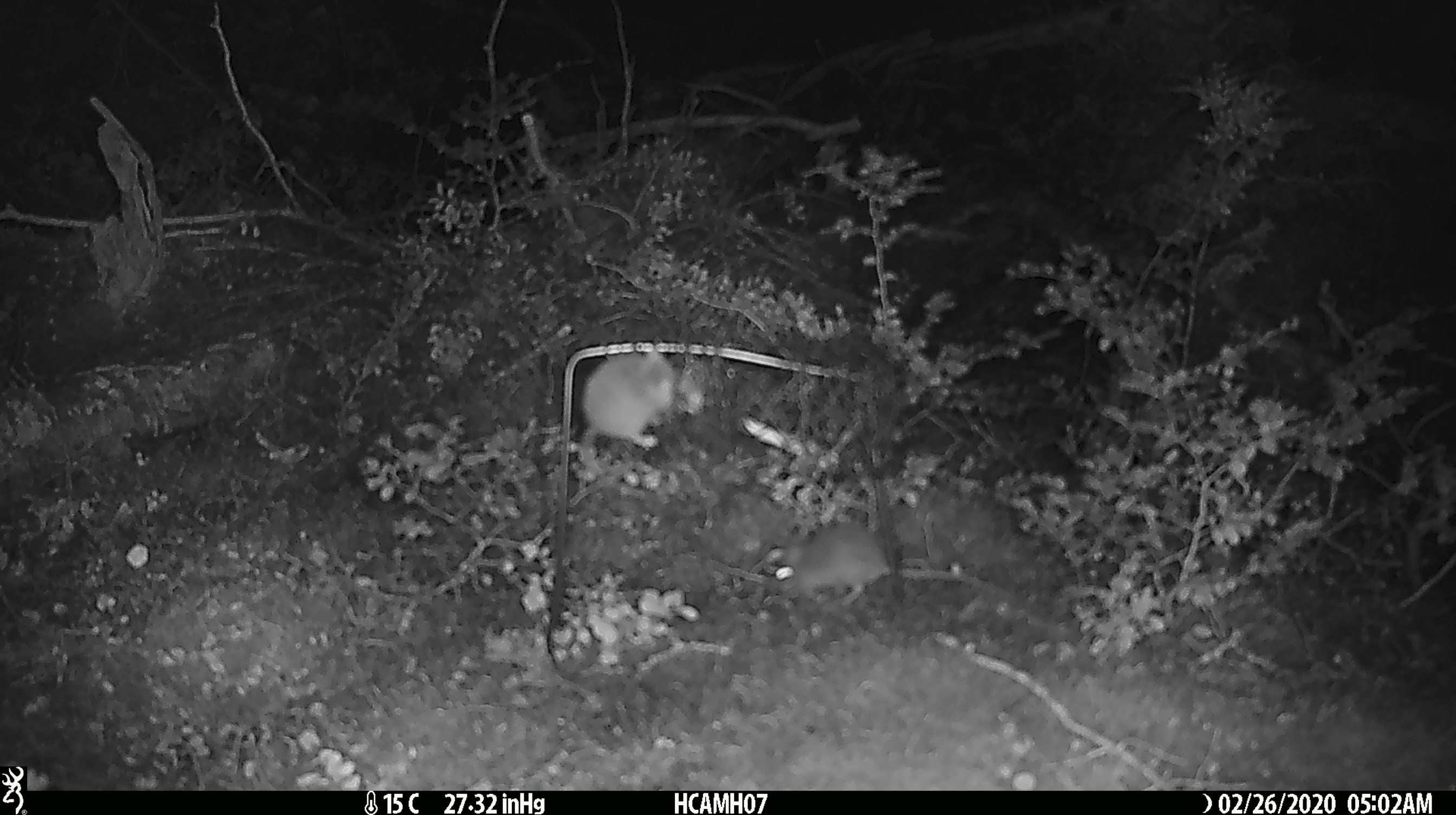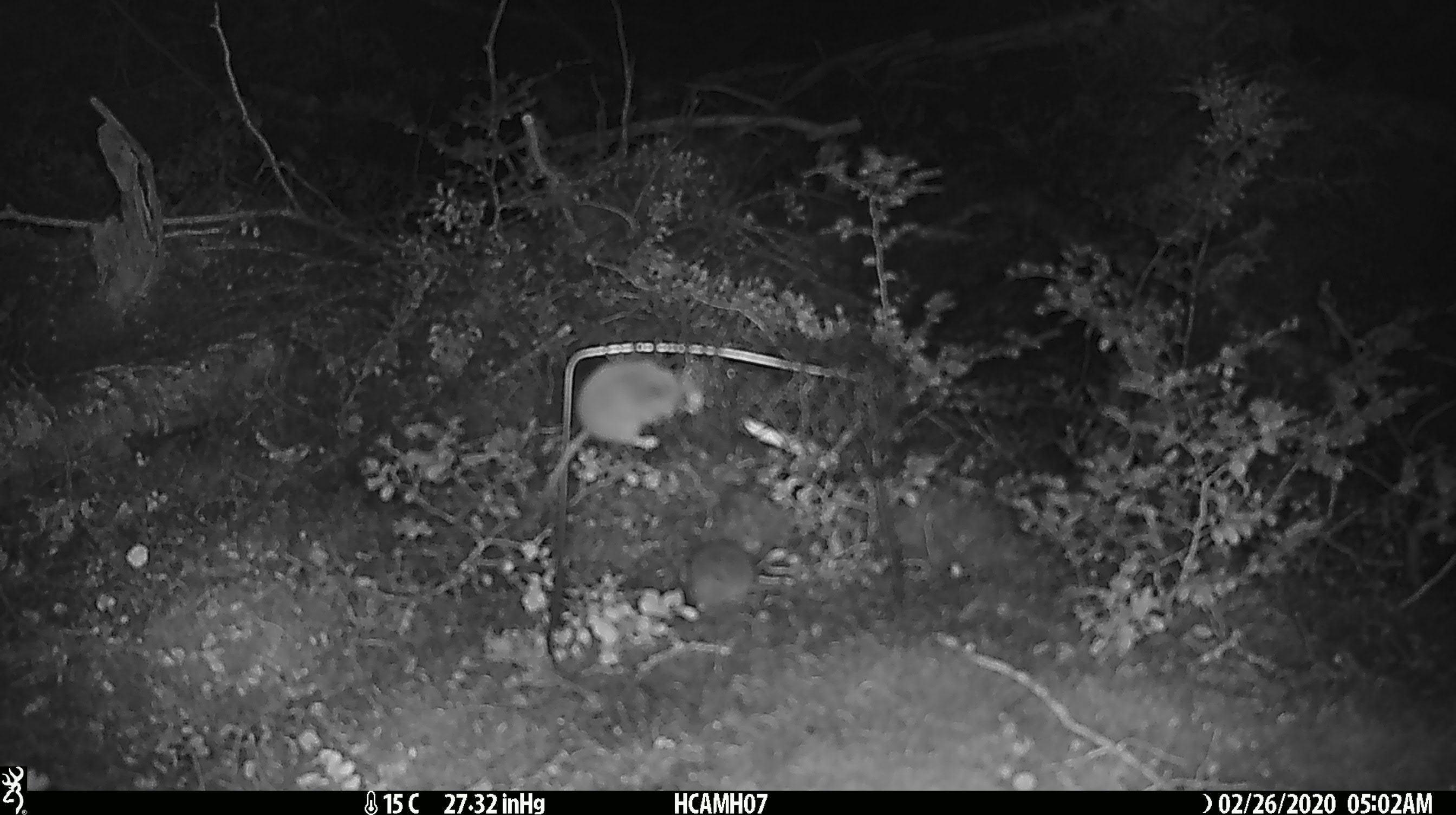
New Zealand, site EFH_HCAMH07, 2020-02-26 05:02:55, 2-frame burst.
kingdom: Animalia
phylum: Chordata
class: Mammalia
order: Rodentia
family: Muridae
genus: Mus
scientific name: Mus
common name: mouse